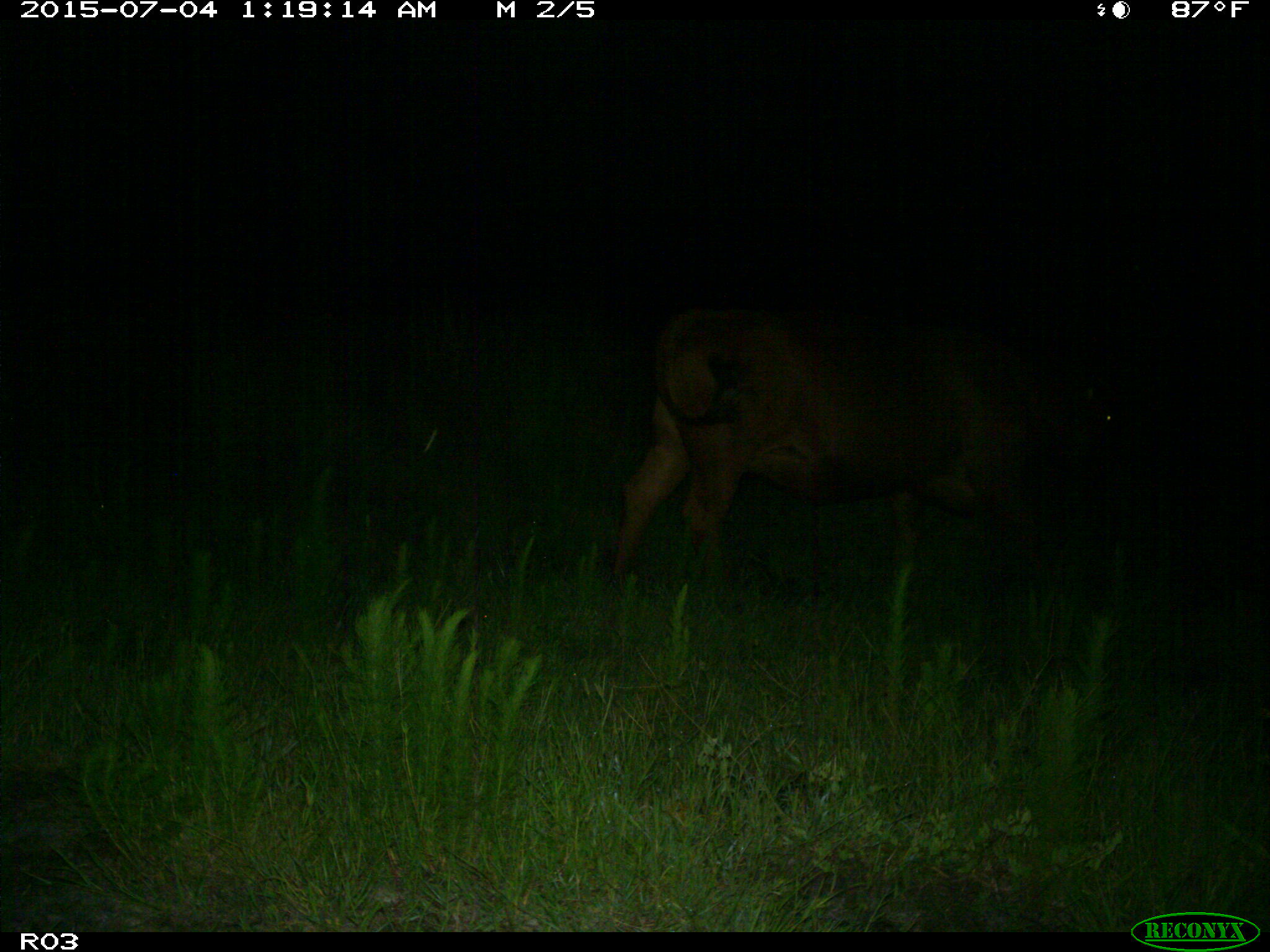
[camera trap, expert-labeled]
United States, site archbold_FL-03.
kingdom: Animalia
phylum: Chordata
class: Mammalia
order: Artiodactyla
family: Bovidae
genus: Bos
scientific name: Bos taurus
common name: domestic cow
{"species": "Bos taurus (domestic cow)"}